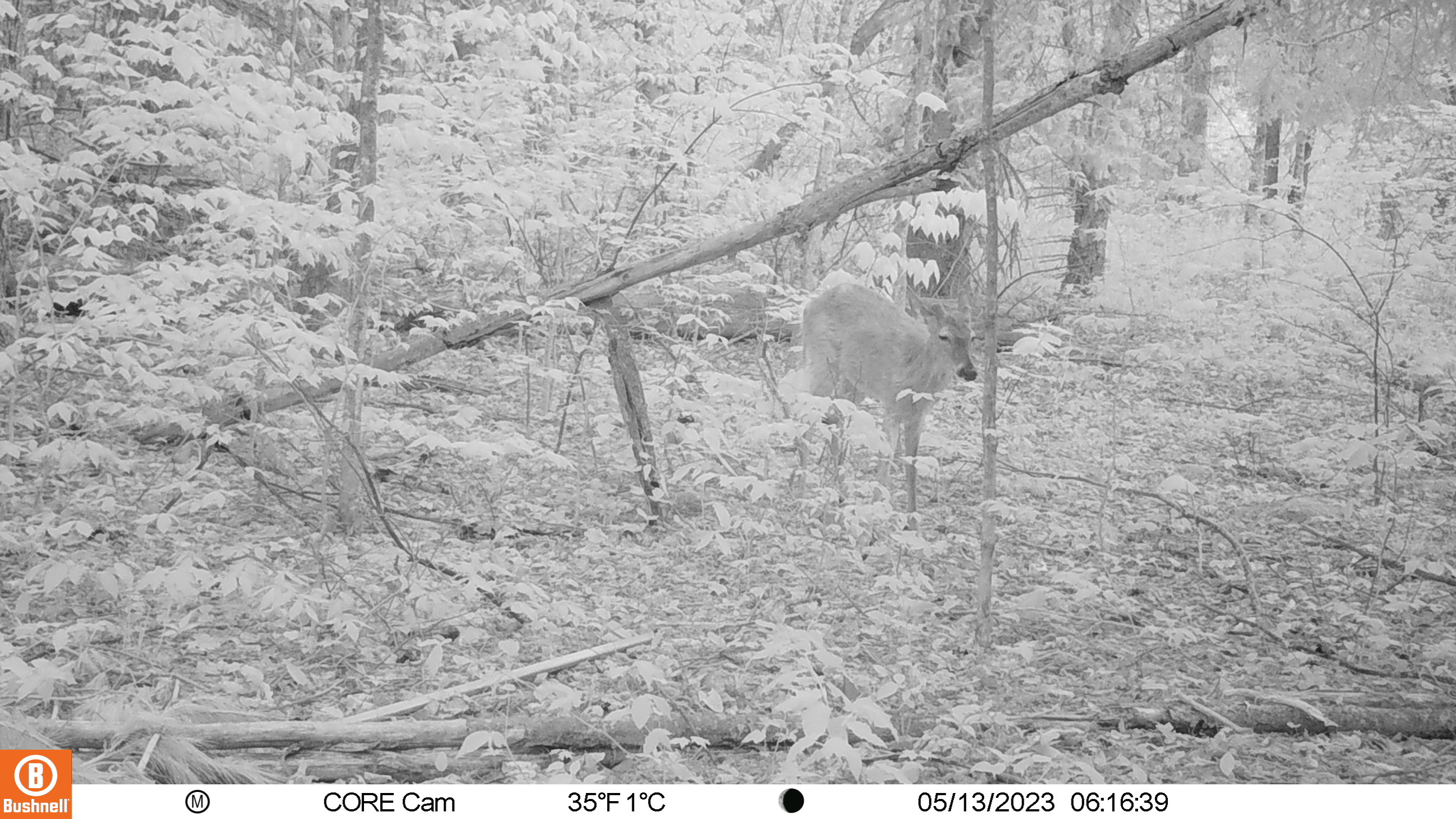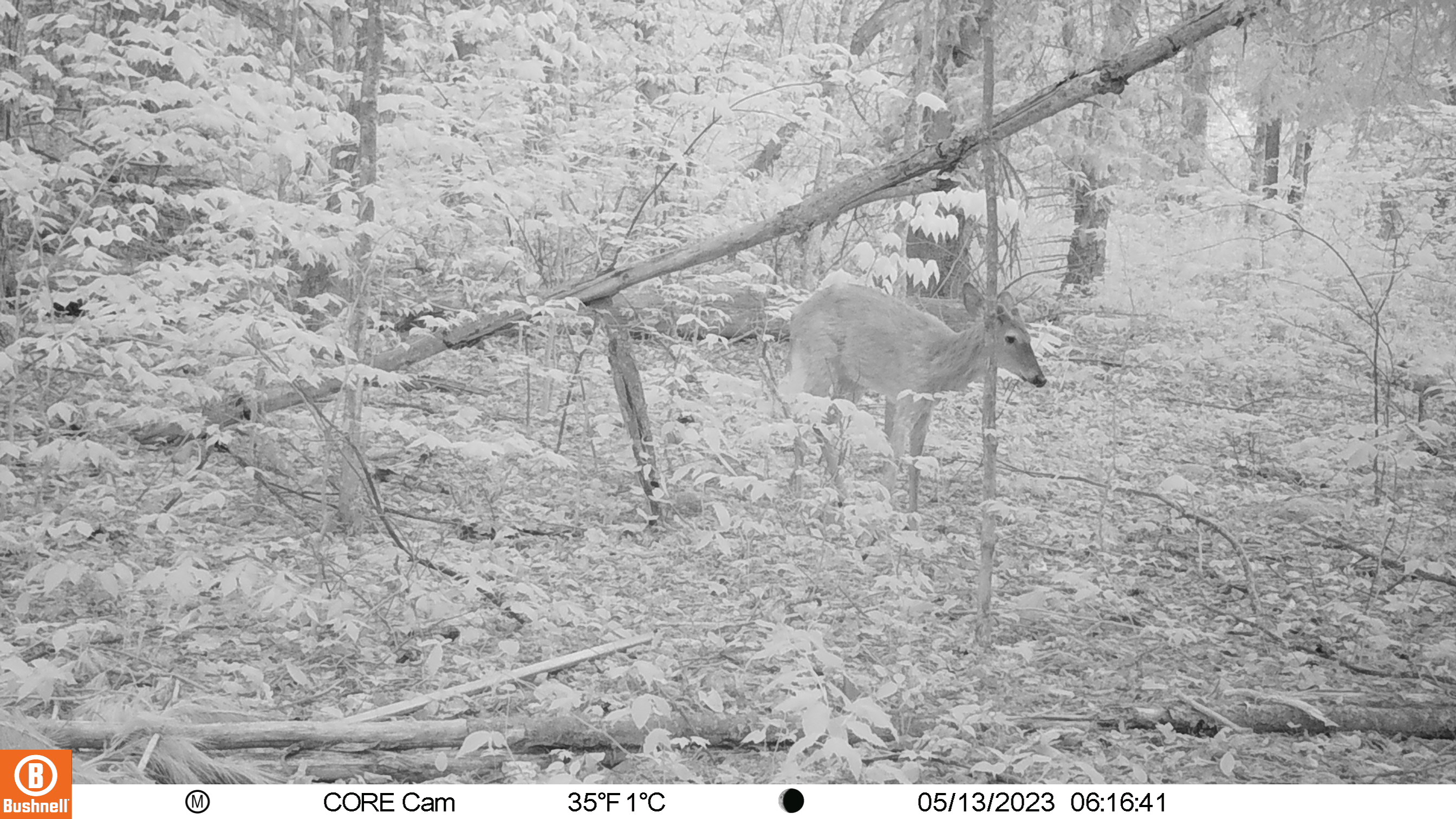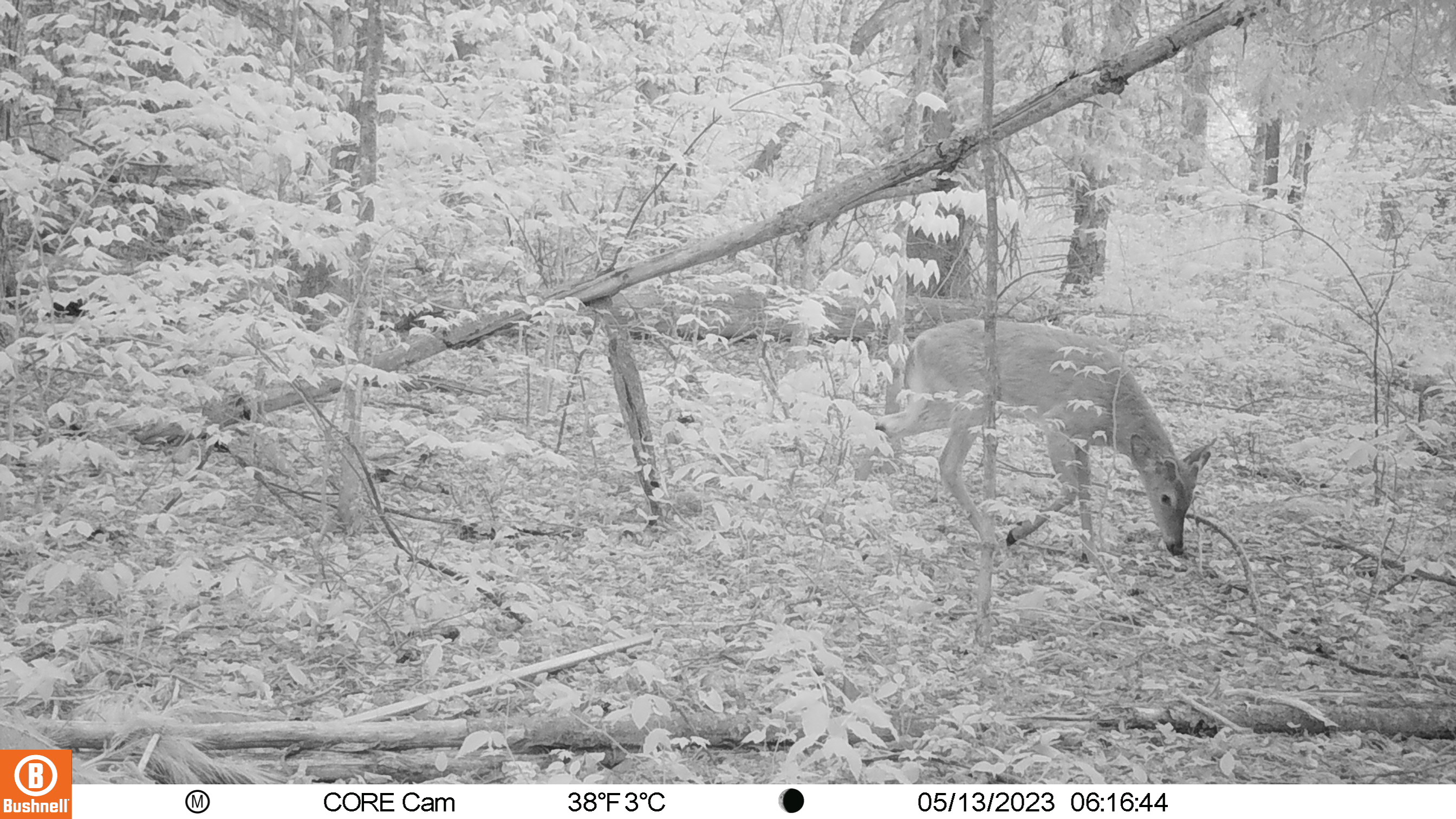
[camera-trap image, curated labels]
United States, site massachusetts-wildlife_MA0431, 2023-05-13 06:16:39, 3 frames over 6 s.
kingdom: Animalia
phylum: Chordata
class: Mammalia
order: Artiodactyla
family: Cervidae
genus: Odocoileus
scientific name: Odocoileus virginianus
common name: white-tailed deer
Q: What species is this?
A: White-tailed deer (Odocoileus virginianus).